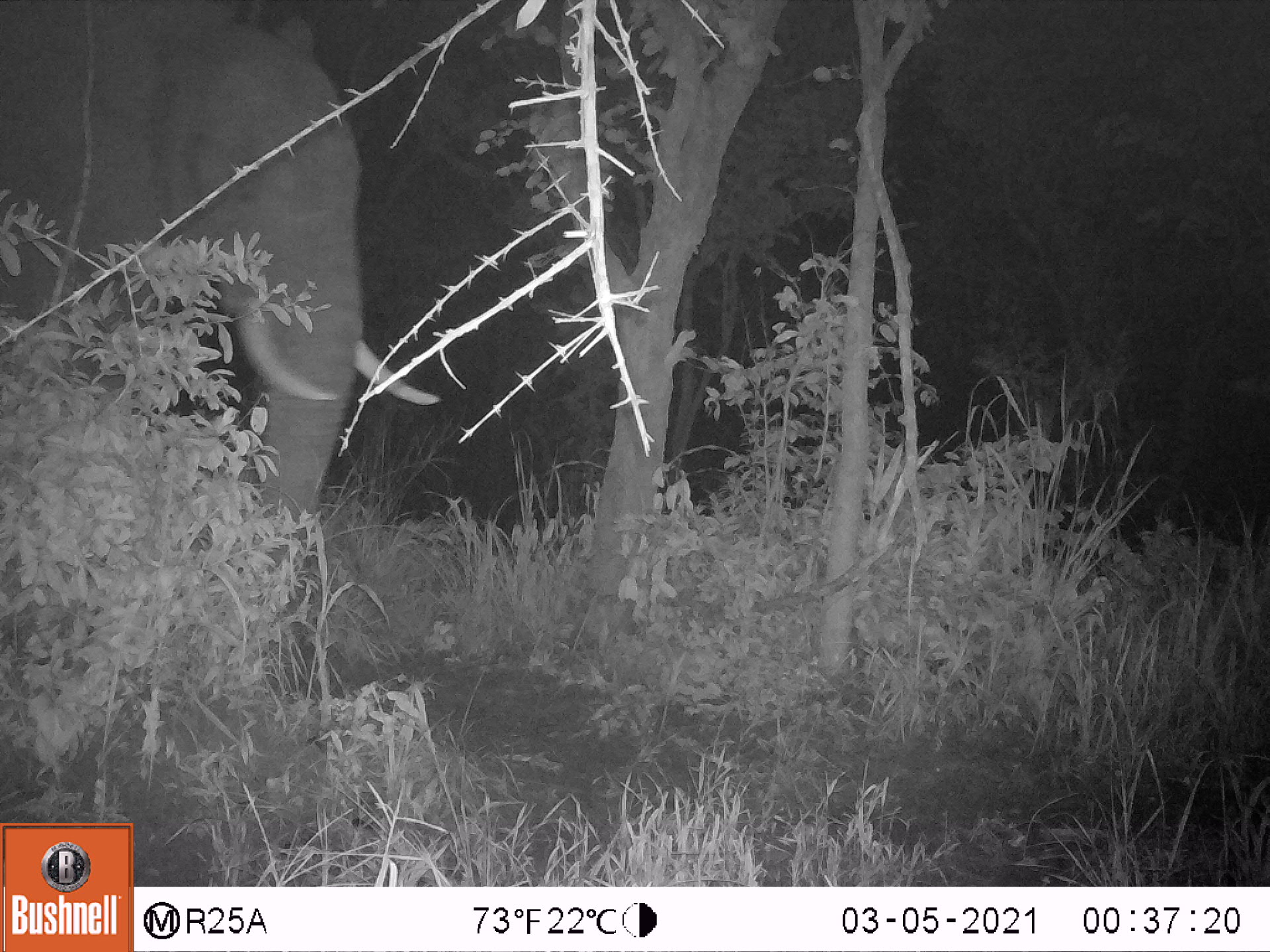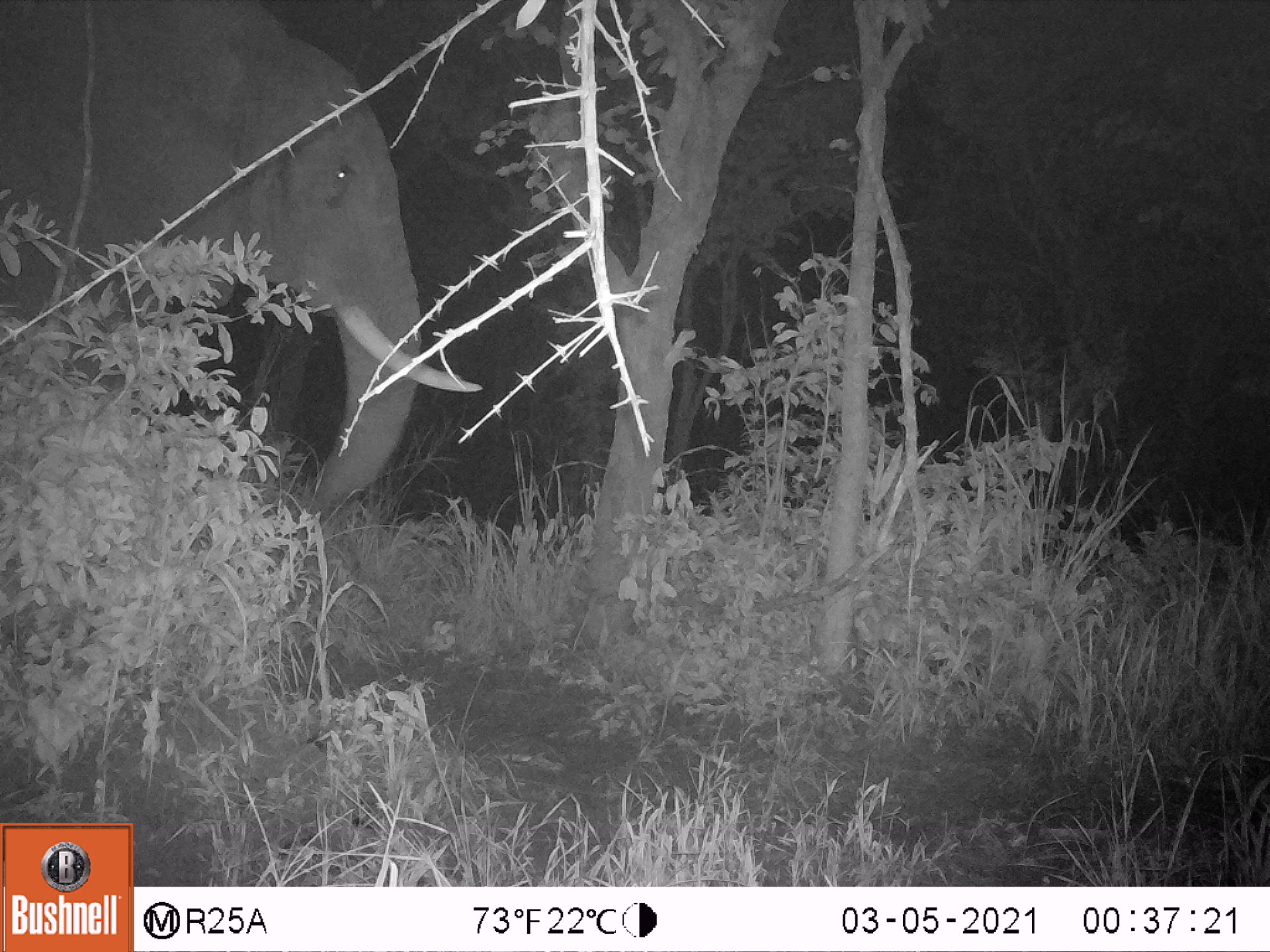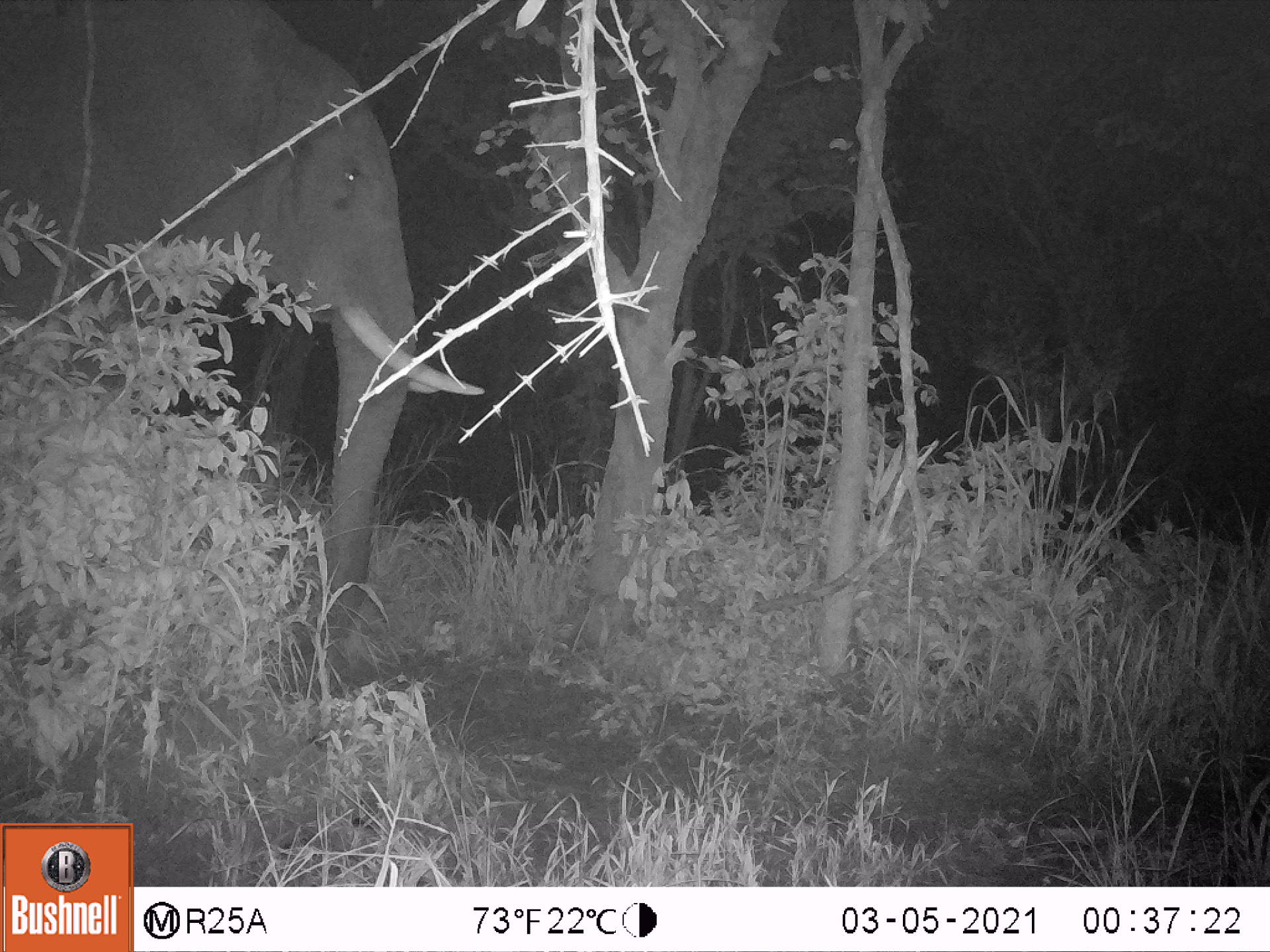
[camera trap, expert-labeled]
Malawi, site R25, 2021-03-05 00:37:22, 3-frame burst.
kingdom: Animalia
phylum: Chordata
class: Mammalia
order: Proboscidea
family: Elephantidae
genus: Loxodonta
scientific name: Loxodonta africana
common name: african savanna elephant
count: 1